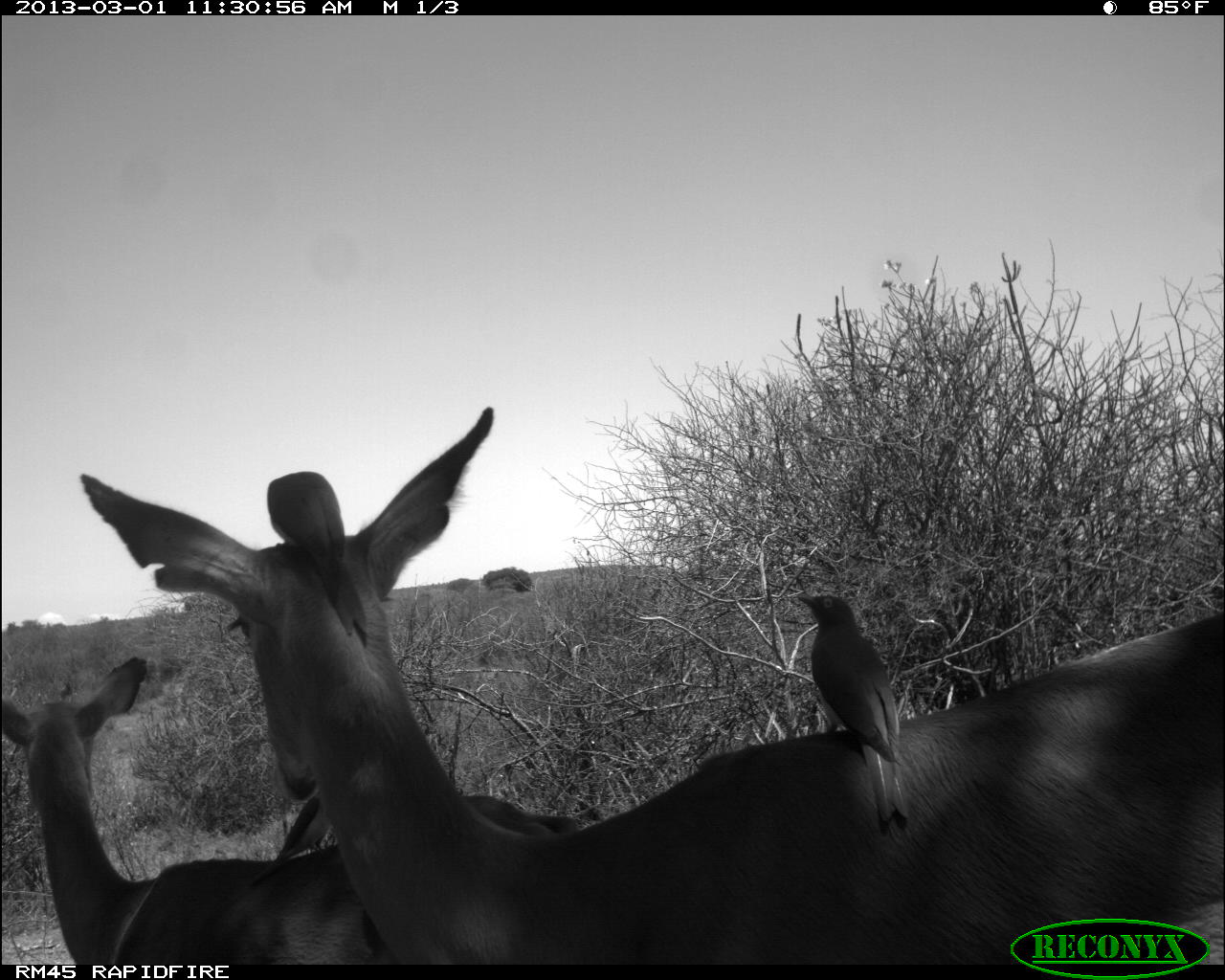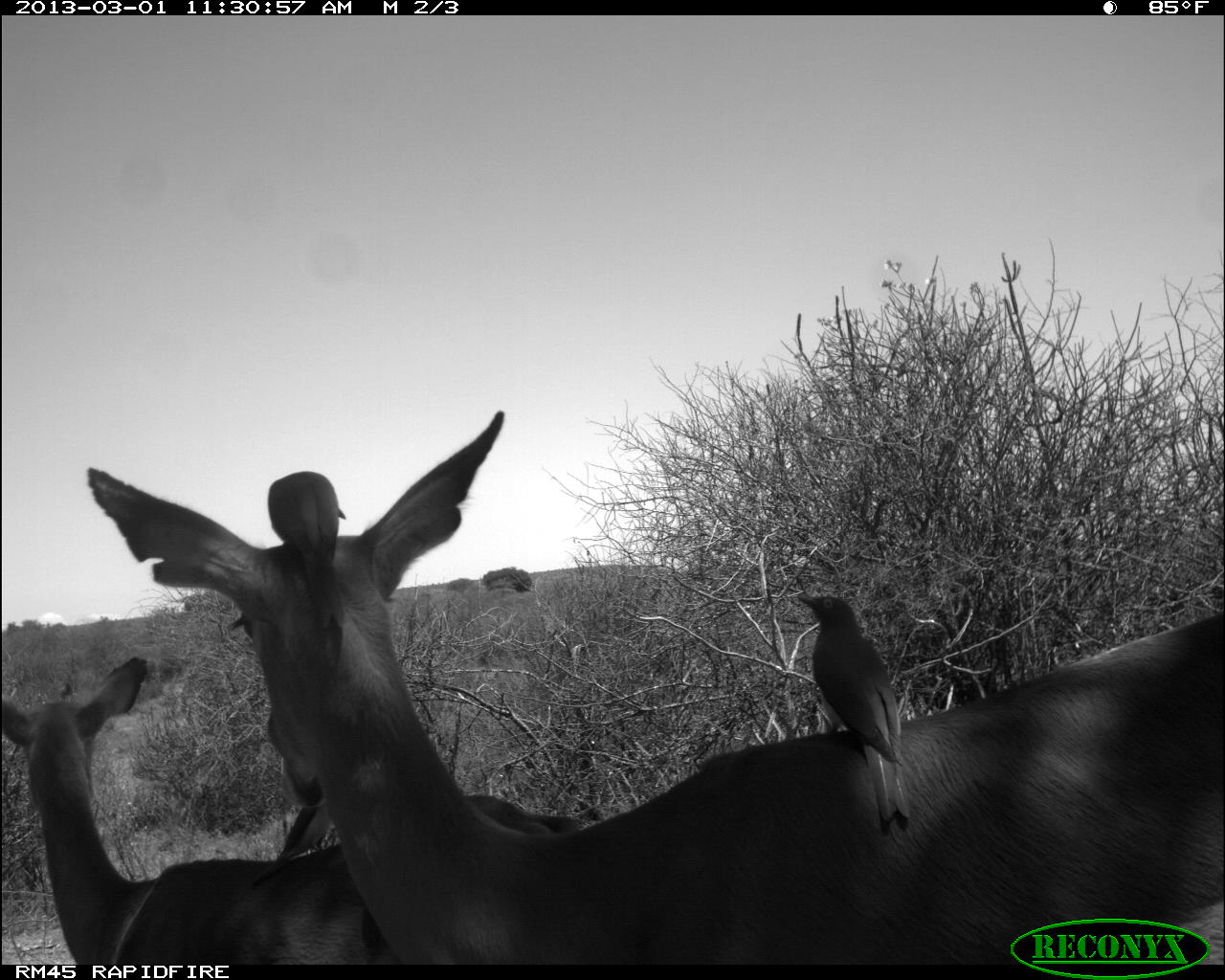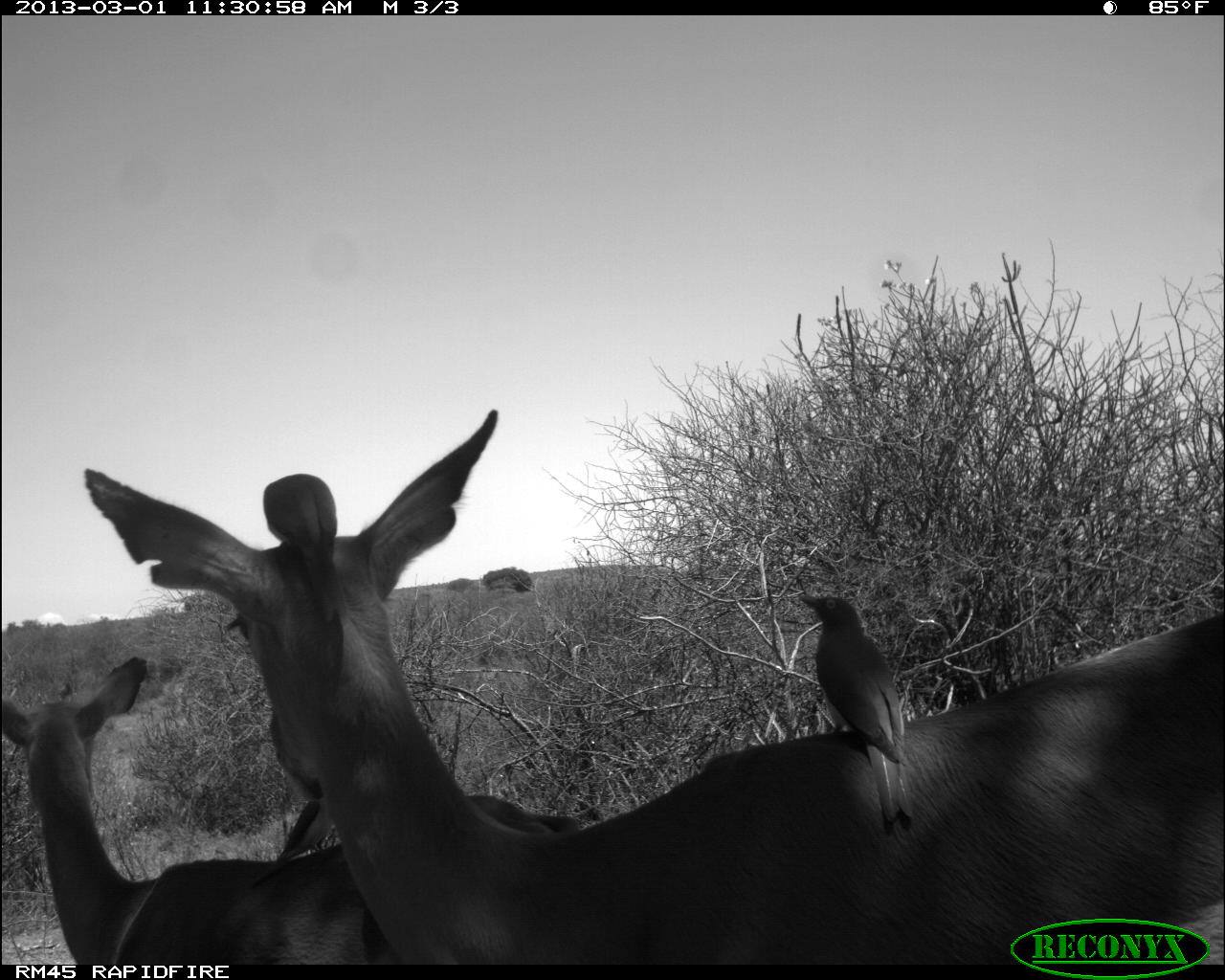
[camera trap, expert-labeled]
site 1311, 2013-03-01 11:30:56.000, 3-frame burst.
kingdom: Animalia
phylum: Chordata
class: Mammalia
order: Artiodactyla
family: Bovidae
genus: Aepyceros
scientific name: Aepyceros melampus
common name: impala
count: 2